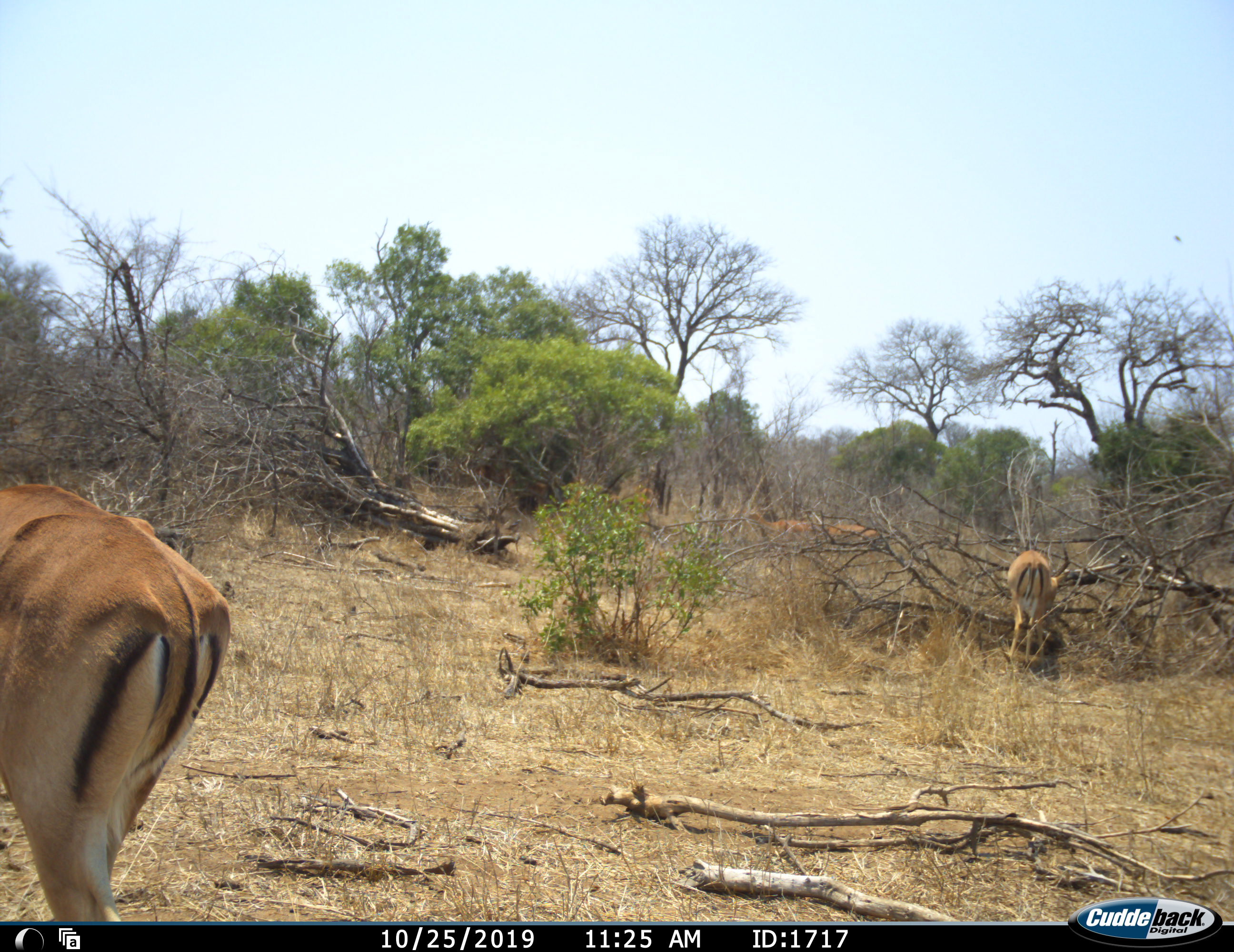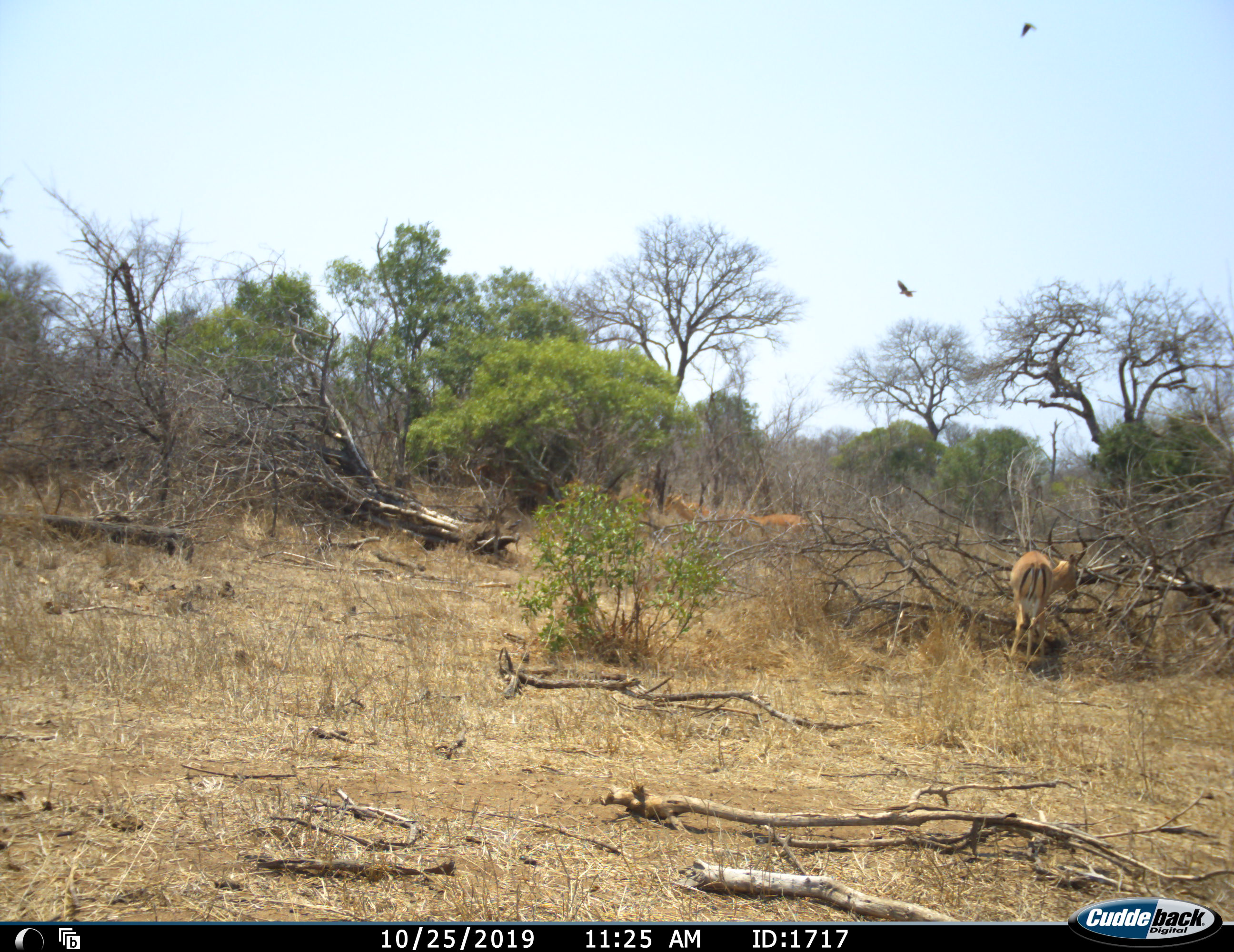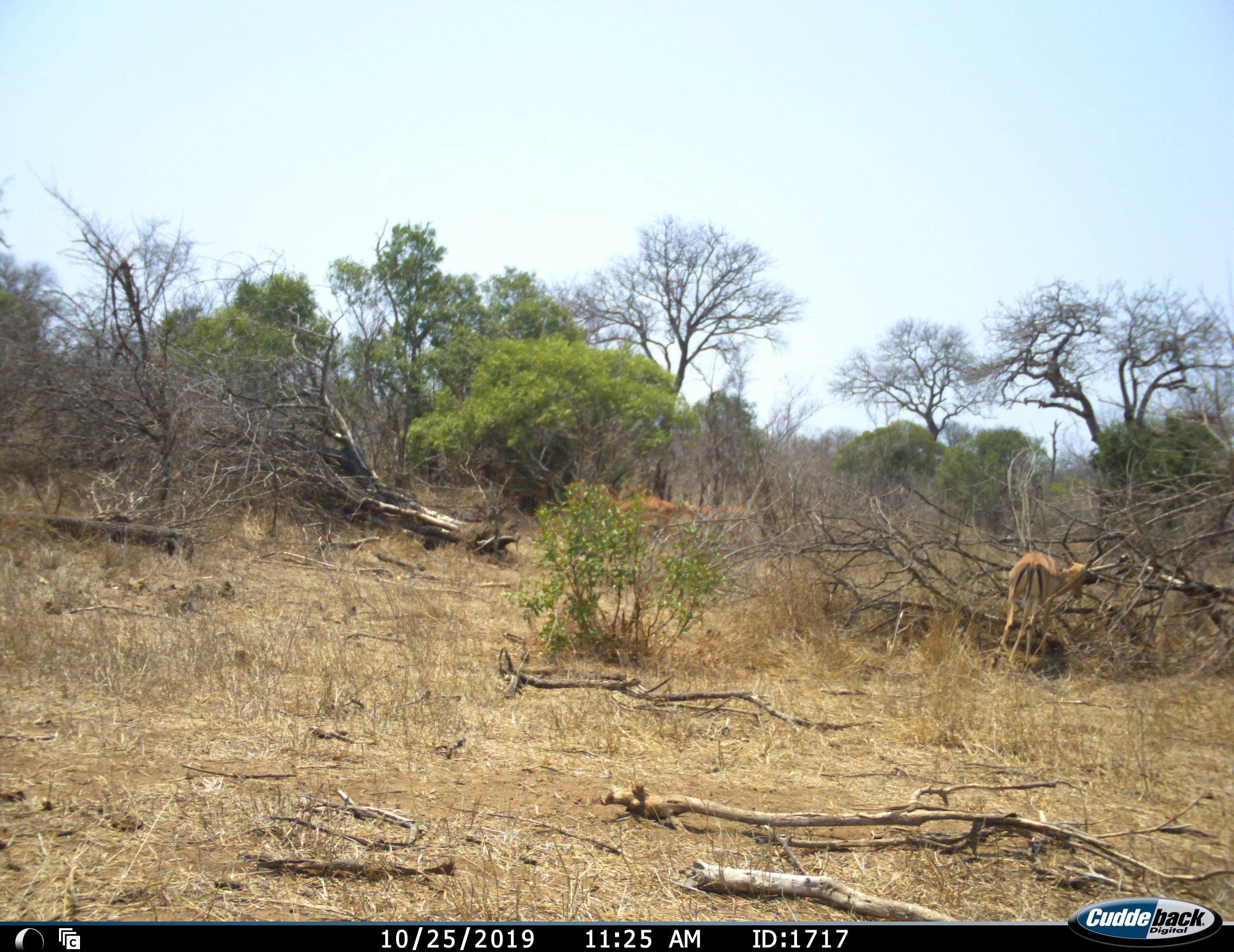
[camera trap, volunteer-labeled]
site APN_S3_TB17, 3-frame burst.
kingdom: Animalia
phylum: Chordata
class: Mammalia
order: Artiodactyla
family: Bovidae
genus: Aepyceros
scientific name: Aepyceros melampus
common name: impala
Impala (Aepyceros melampus), count 4. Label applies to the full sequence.